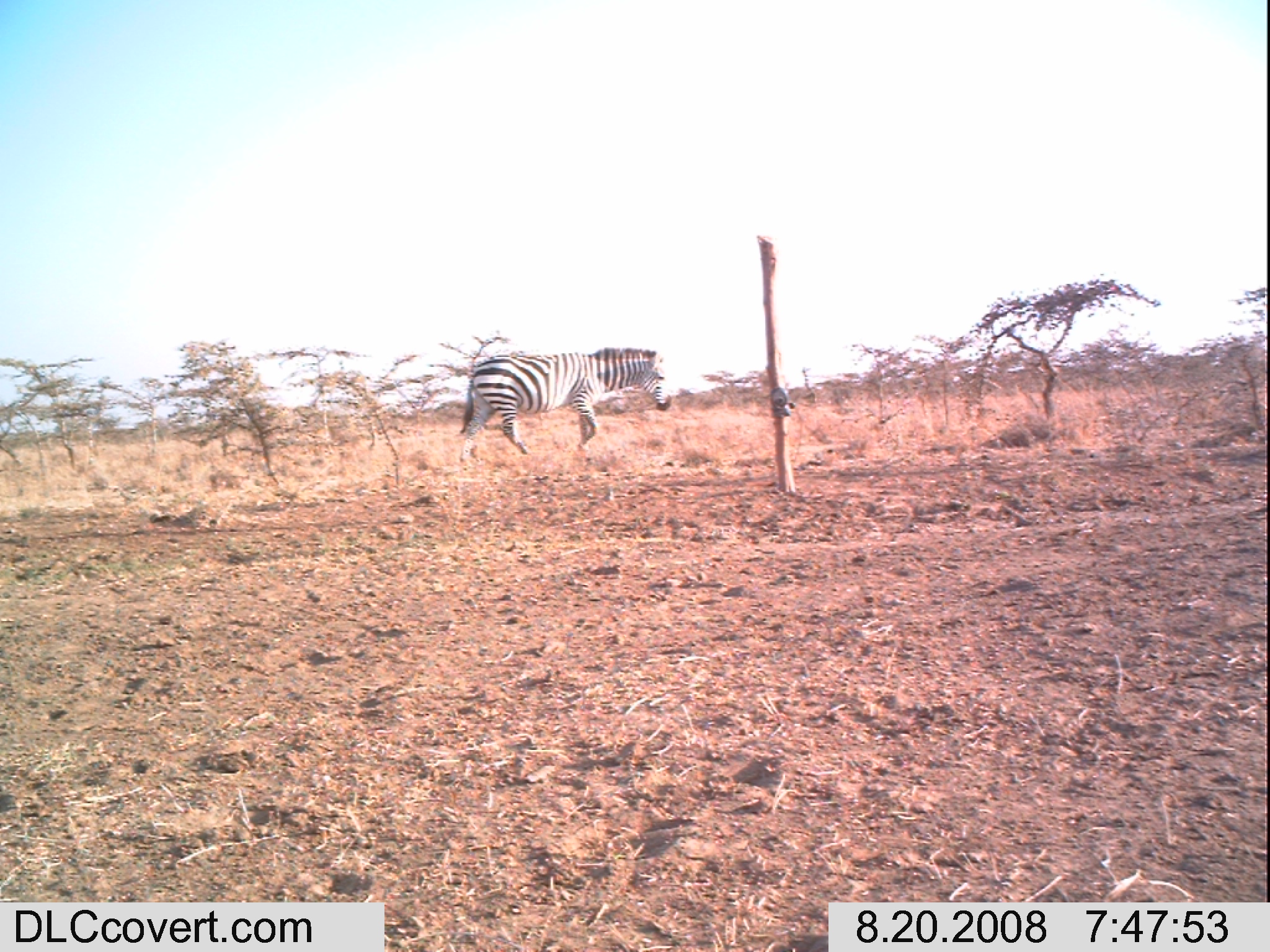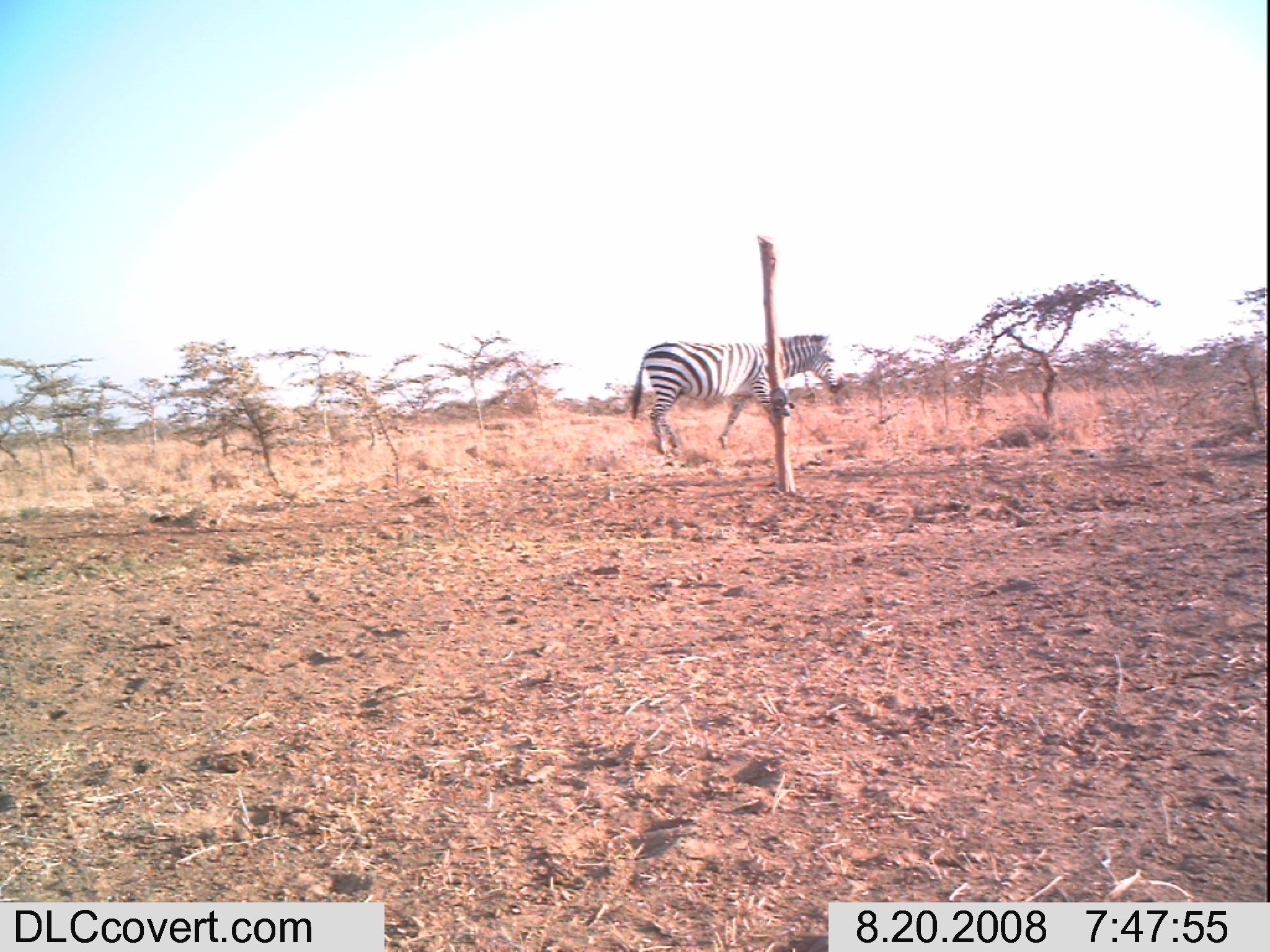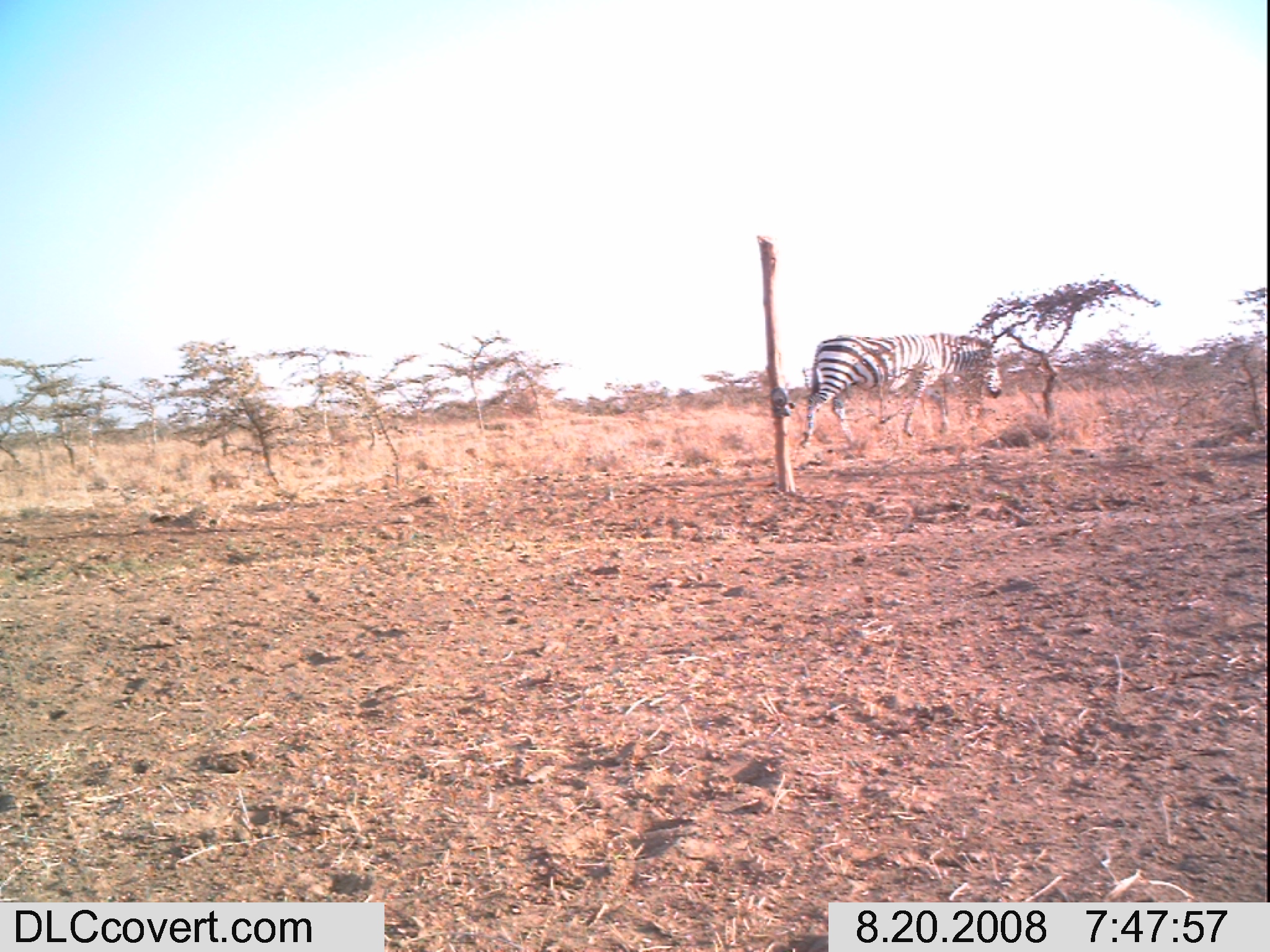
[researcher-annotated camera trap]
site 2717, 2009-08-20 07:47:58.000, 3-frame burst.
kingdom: Animalia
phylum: Chordata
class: Mammalia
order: Perissodactyla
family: Equidae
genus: Equus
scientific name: Equus quagga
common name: plains zebra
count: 1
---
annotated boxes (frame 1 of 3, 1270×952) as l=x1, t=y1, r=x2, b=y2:
equus quagga: l=457, t=345, r=670, b=460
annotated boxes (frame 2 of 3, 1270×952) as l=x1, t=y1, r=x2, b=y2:
equus quagga: l=628, t=332, r=845, b=457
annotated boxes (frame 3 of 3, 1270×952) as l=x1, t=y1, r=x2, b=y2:
equus quagga: l=798, t=331, r=1002, b=446